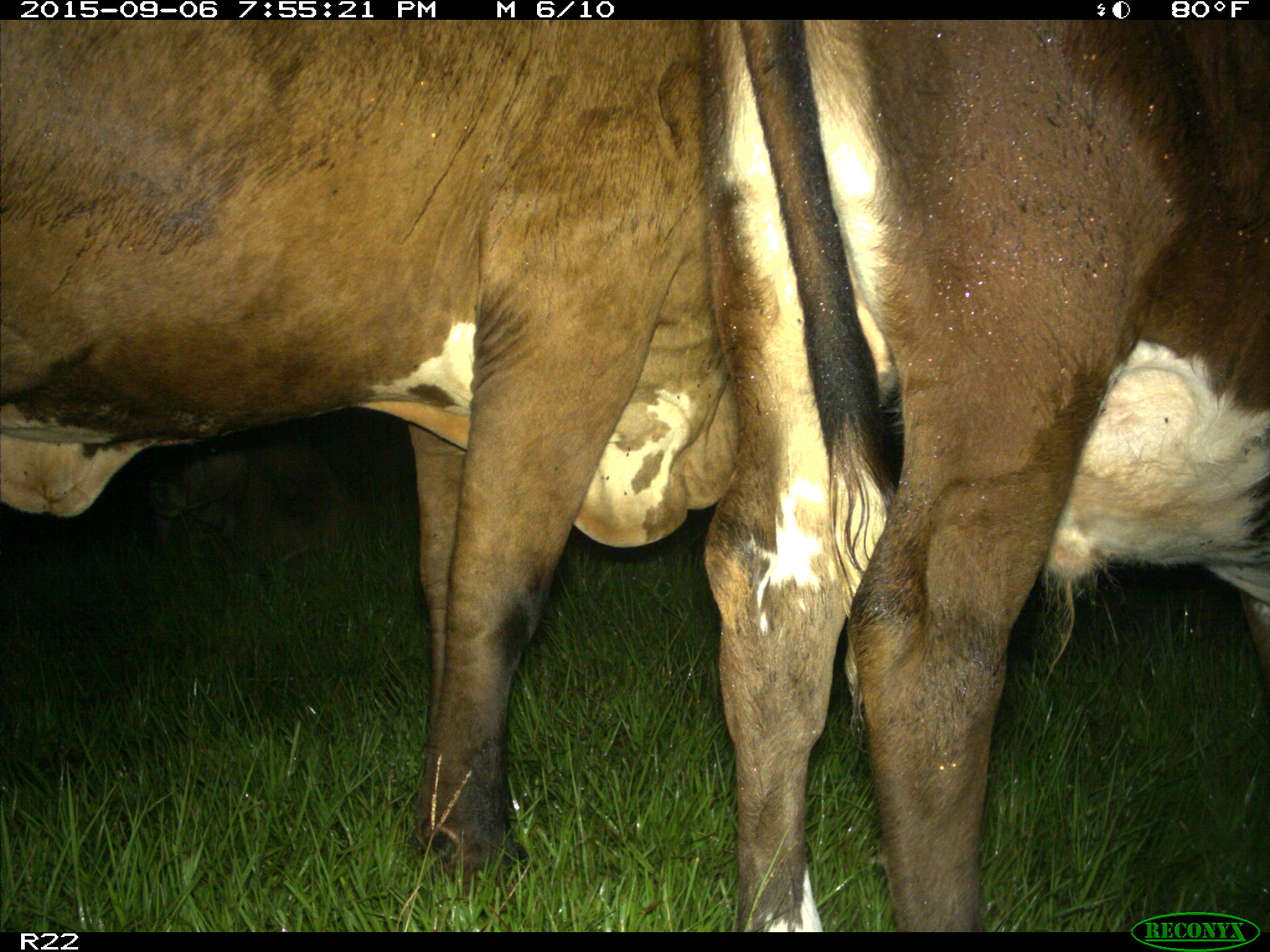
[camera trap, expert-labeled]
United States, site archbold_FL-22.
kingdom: Animalia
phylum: Chordata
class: Mammalia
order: Artiodactyla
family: Bovidae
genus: Bos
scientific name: Bos taurus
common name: domestic cow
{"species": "Bos taurus (domestic cow)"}